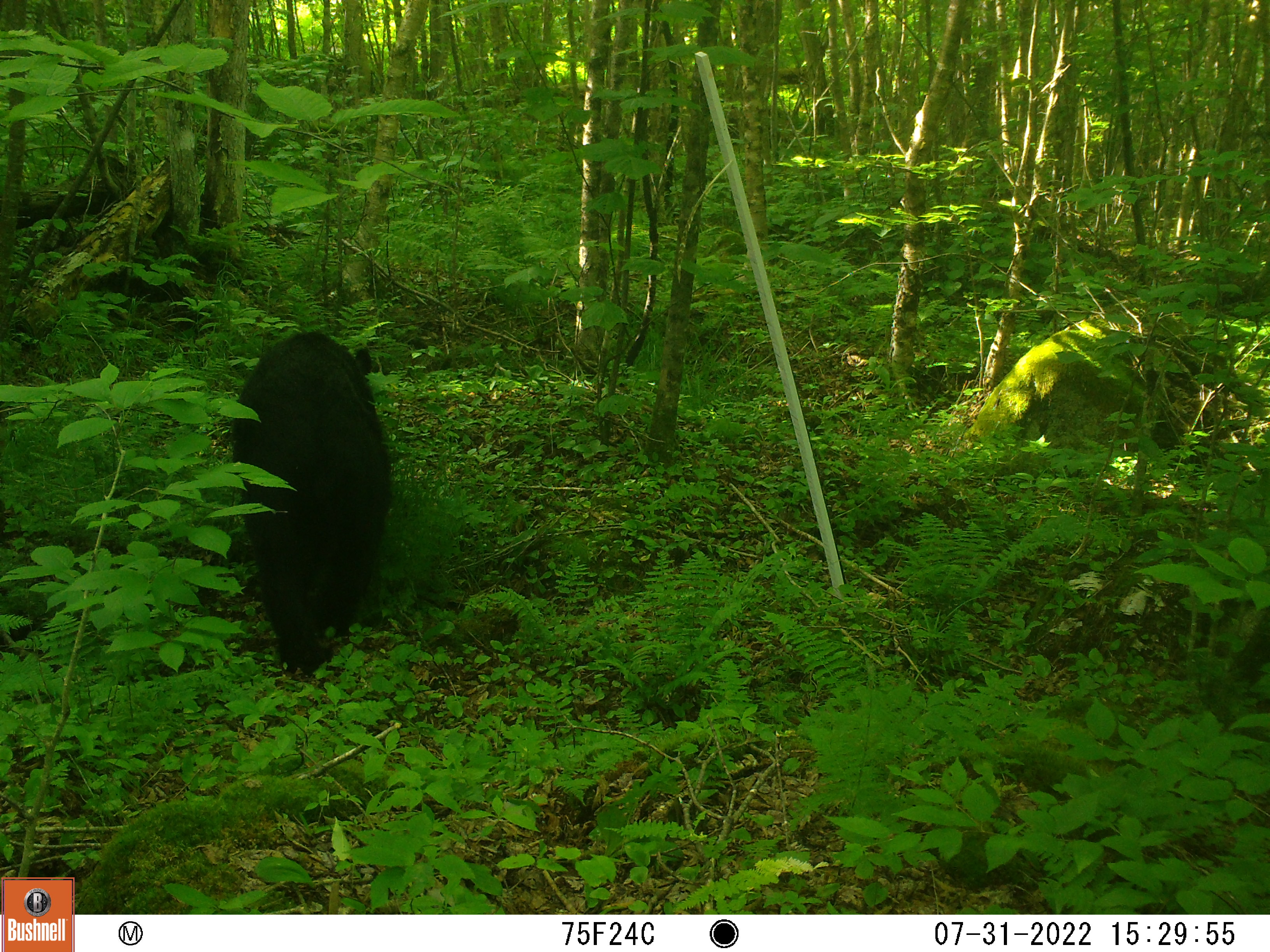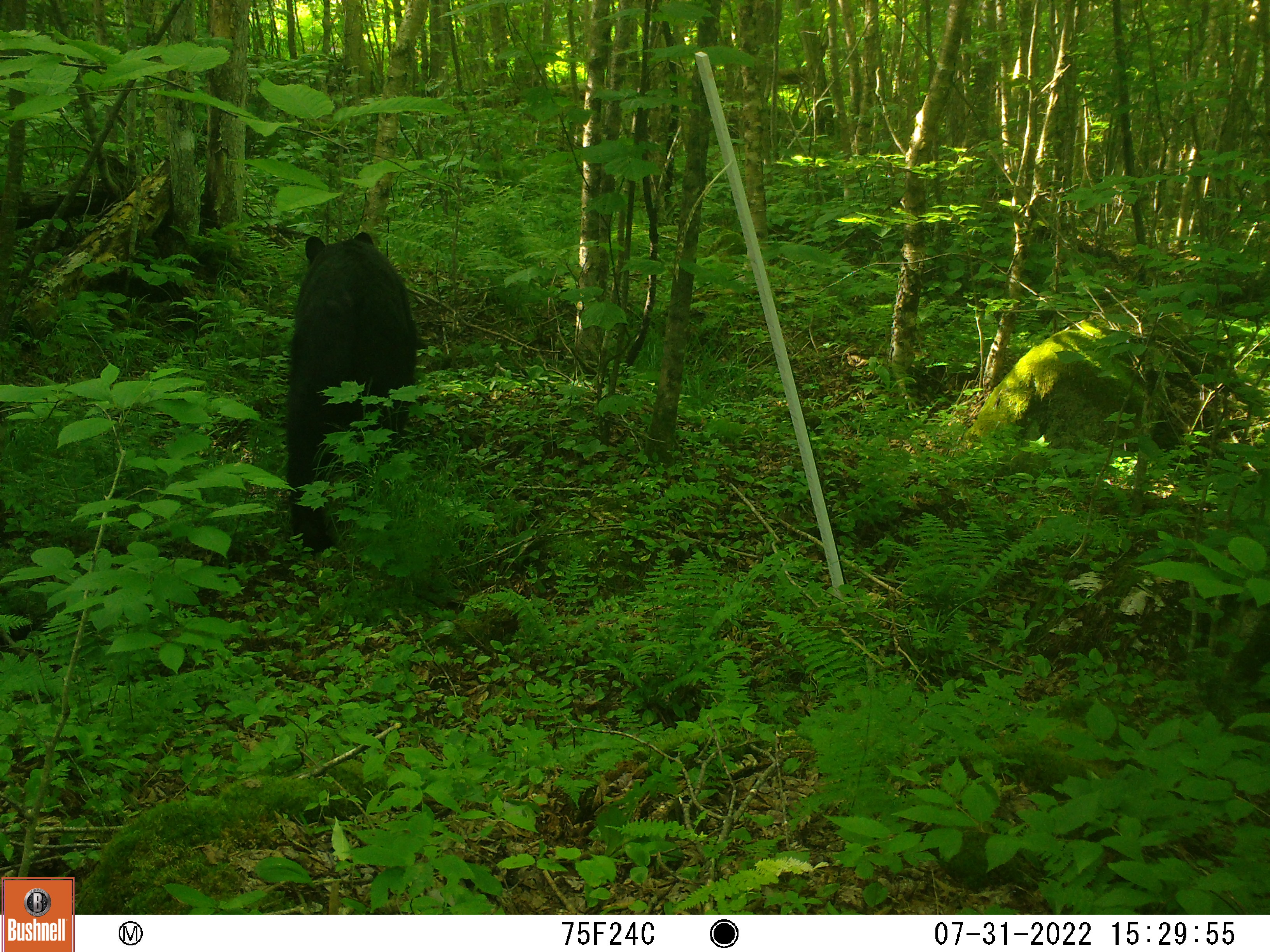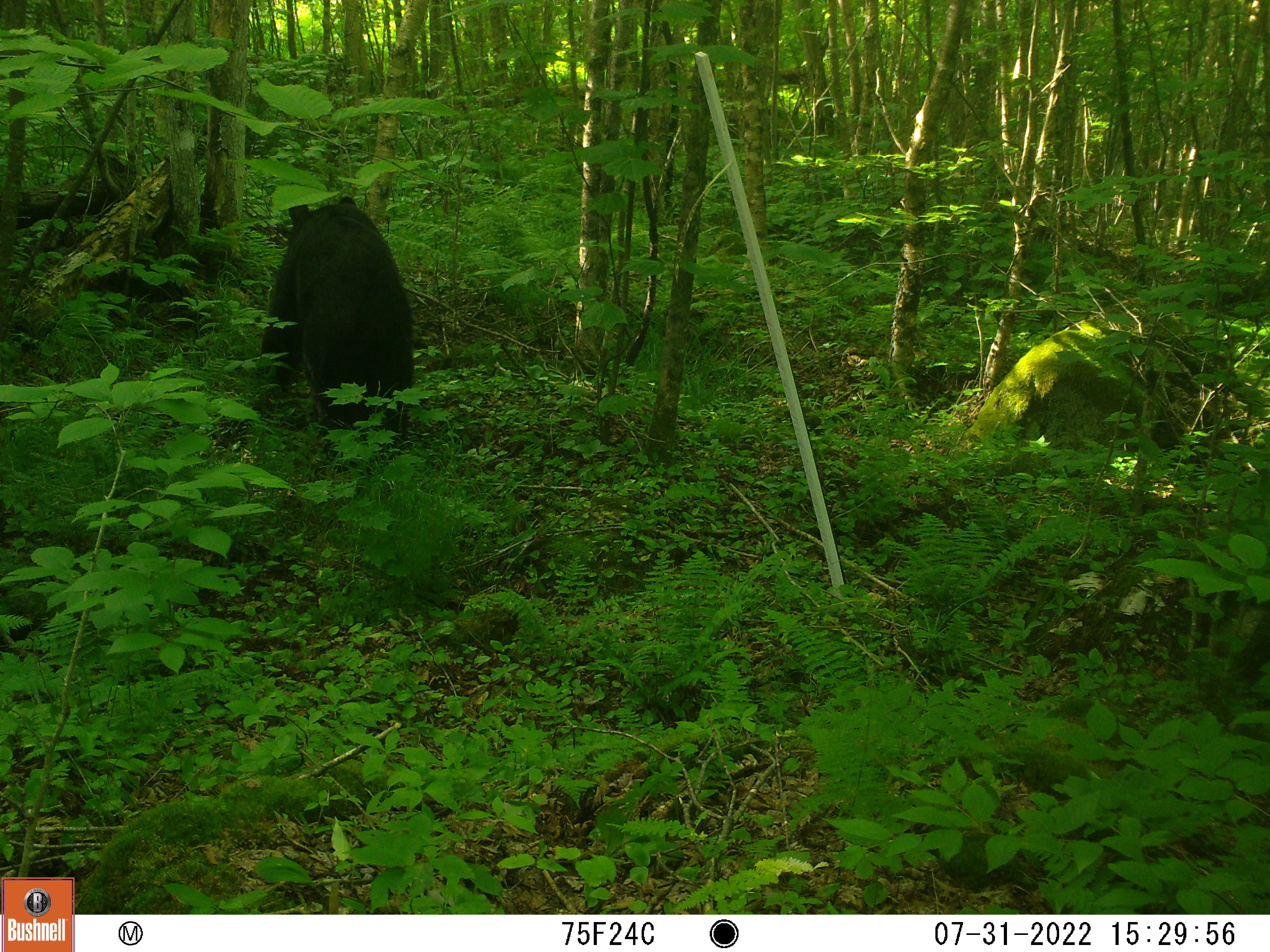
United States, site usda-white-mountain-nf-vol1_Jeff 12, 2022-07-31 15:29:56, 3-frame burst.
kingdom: Animalia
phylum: Chordata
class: Mammalia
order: Carnivora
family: Ursidae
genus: Ursus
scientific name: Ursus americanus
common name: black bear